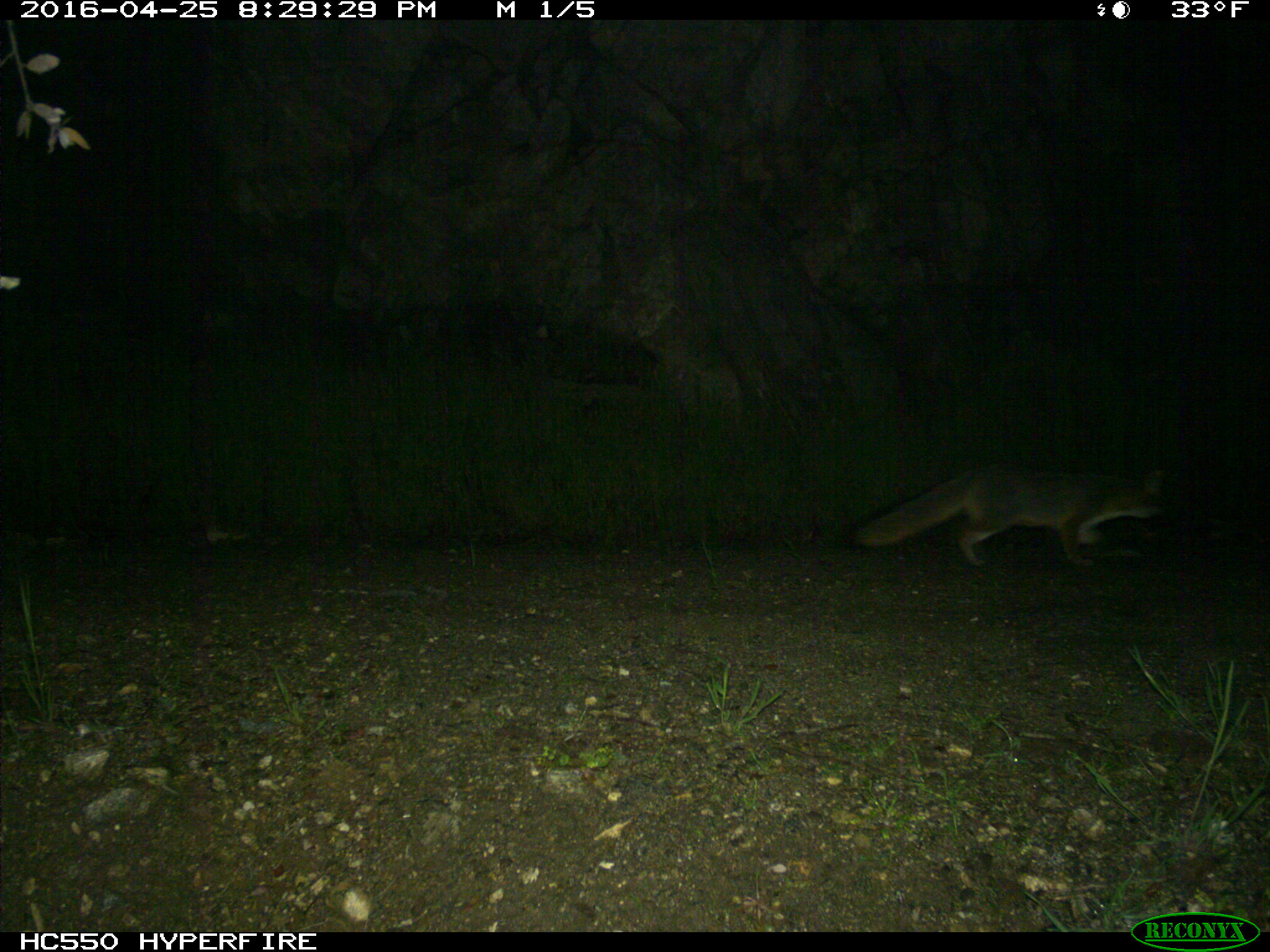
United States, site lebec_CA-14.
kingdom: Animalia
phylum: Chordata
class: Mammalia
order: Carnivora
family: Canidae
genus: Urocyon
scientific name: Urocyon cinereoargenteus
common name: gray fox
Urocyon cinereoargenteus (gray fox).